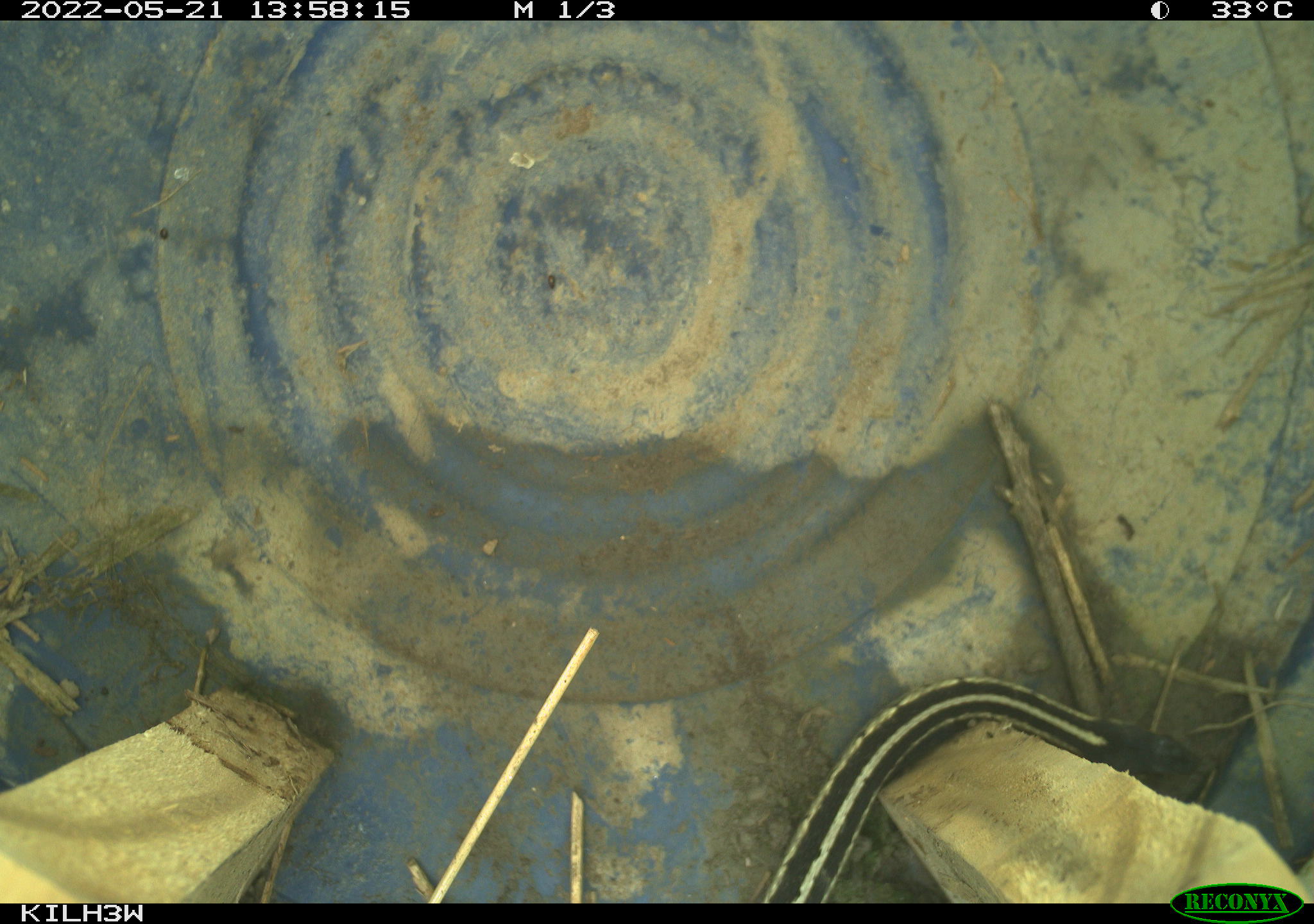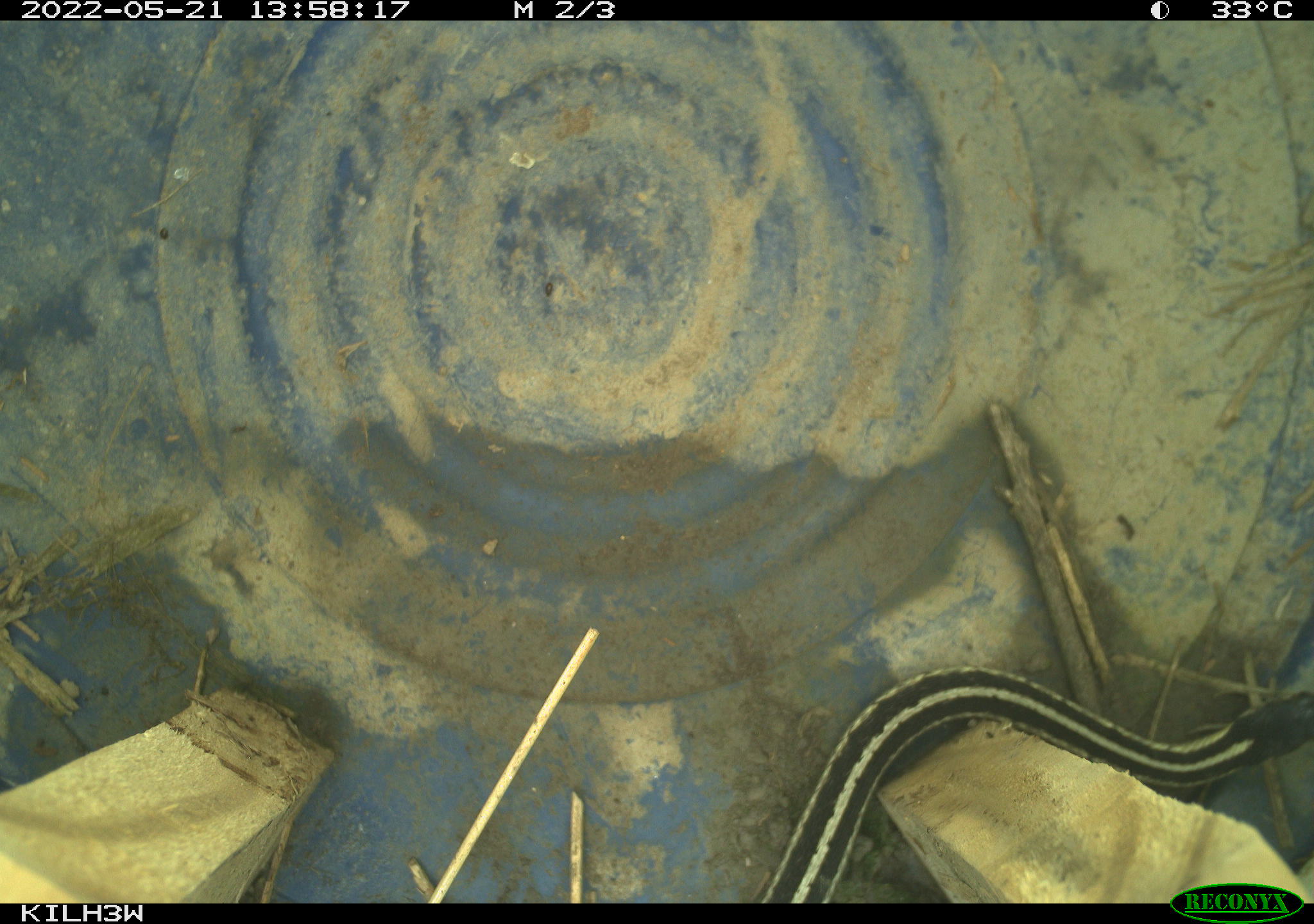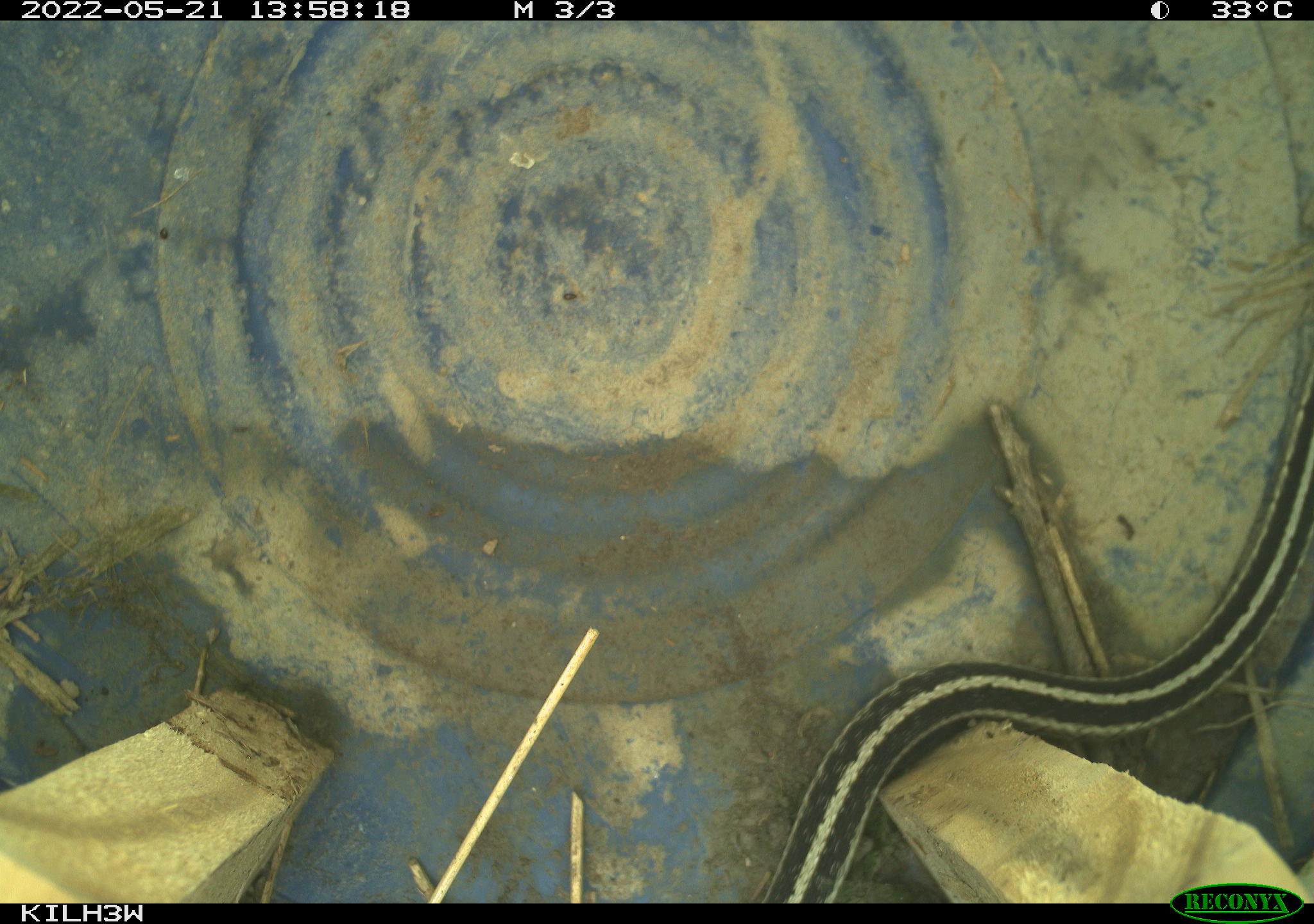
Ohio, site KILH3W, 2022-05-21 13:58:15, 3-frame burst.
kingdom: Animalia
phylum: Chordata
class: Reptilia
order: Squamata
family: Colubridae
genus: Thamnophis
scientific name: Thamnophis sirtalis sirtalis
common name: eastern gartersnake